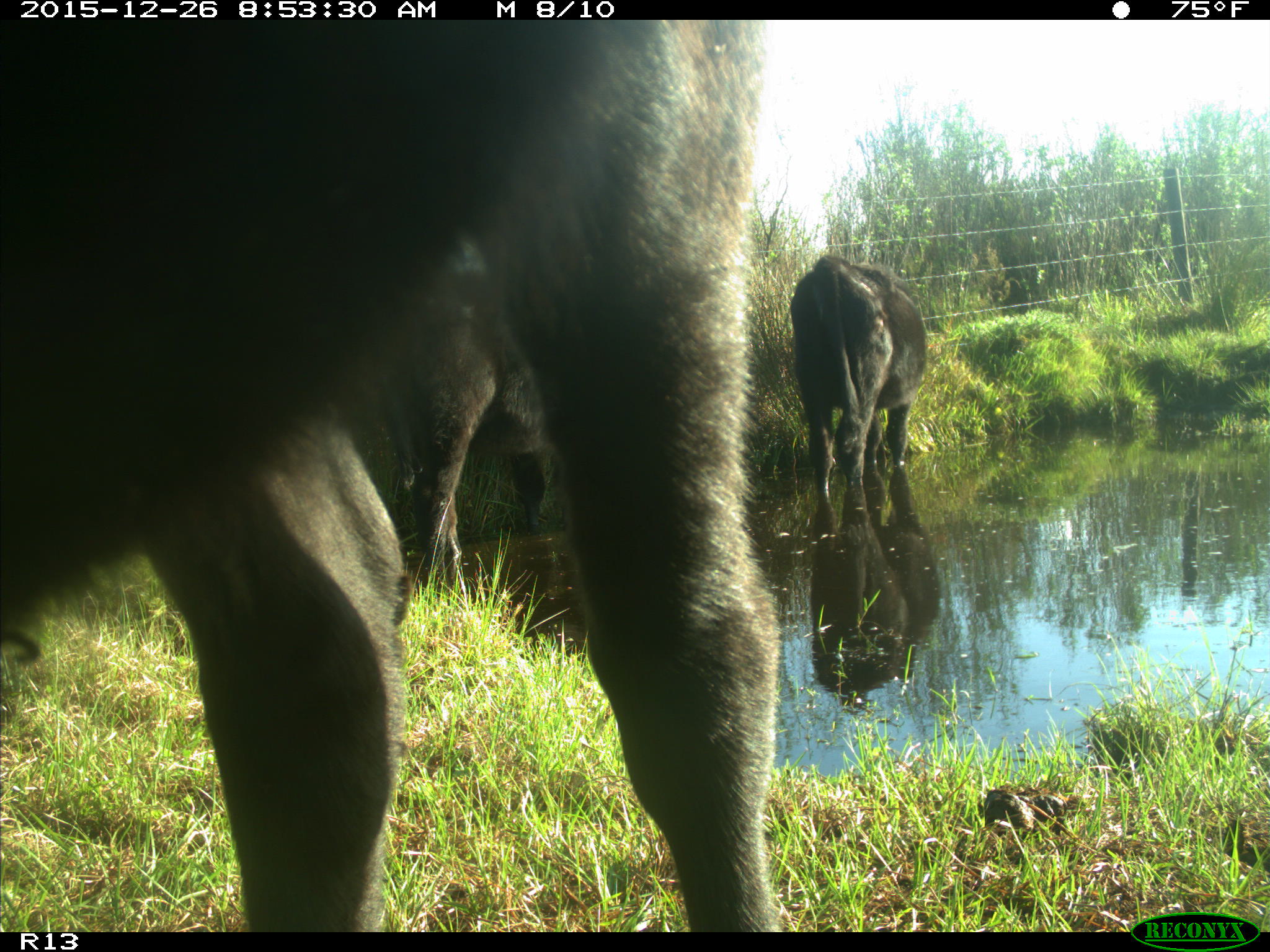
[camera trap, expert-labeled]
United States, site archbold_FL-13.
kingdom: Animalia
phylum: Chordata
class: Mammalia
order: Artiodactyla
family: Bovidae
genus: Bos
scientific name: Bos taurus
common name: domestic cow